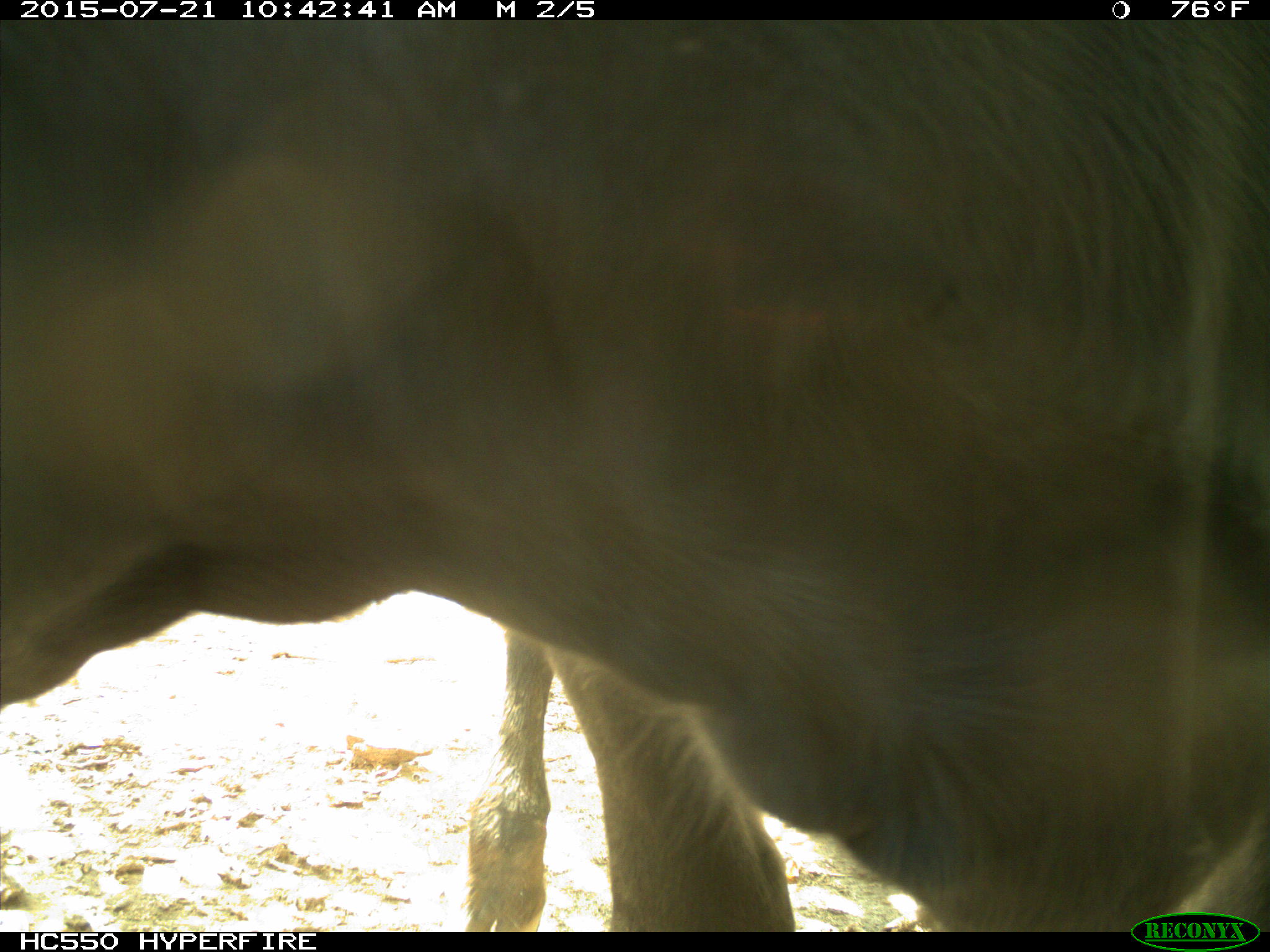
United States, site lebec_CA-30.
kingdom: Animalia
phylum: Chordata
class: Mammalia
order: Artiodactyla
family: Bovidae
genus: Bos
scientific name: Bos taurus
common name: domestic cow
Bos taurus (domestic cow).